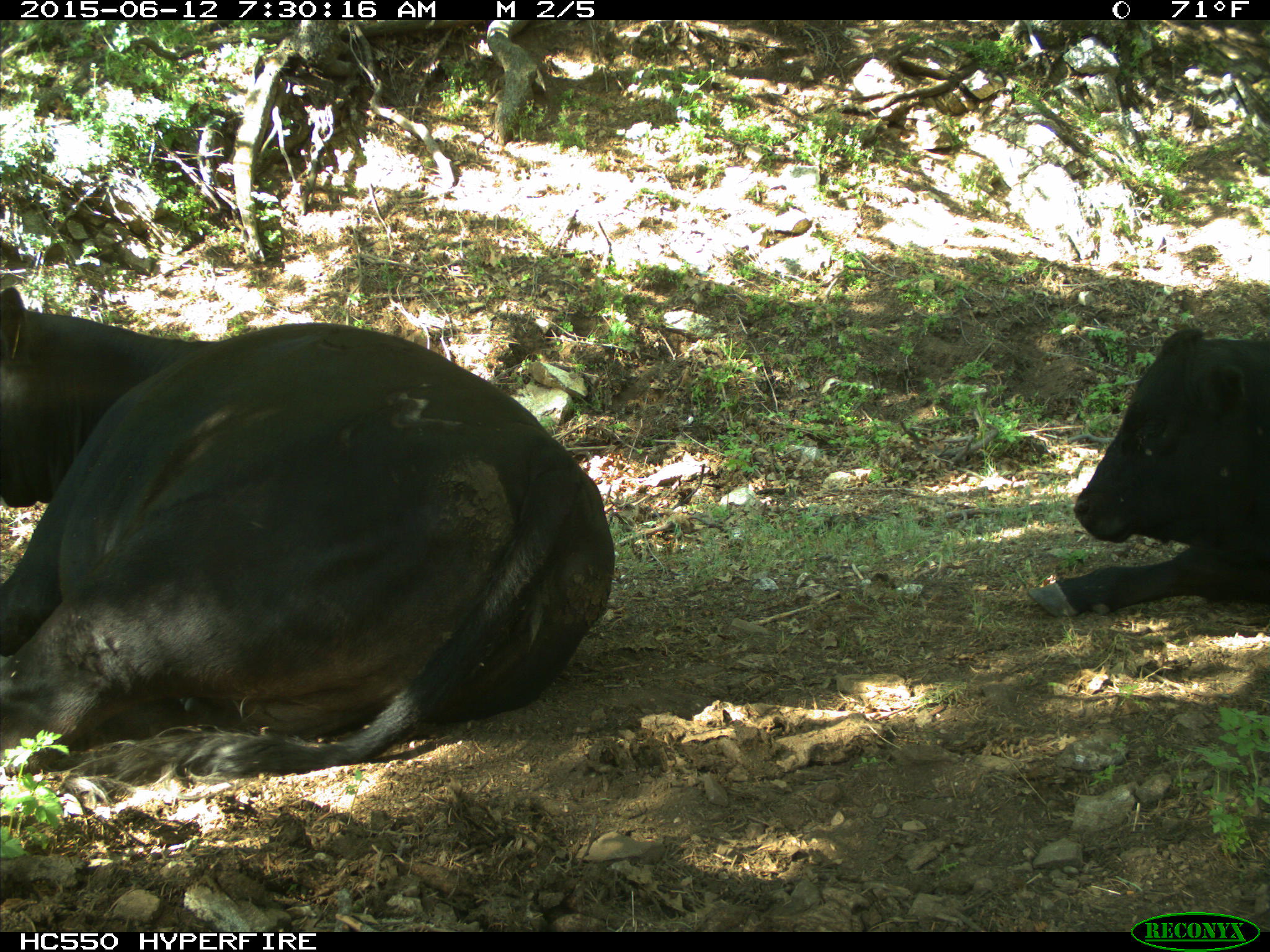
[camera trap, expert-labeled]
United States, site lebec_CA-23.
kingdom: Animalia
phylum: Chordata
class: Mammalia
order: Artiodactyla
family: Bovidae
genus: Bos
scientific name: Bos taurus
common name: domestic cow